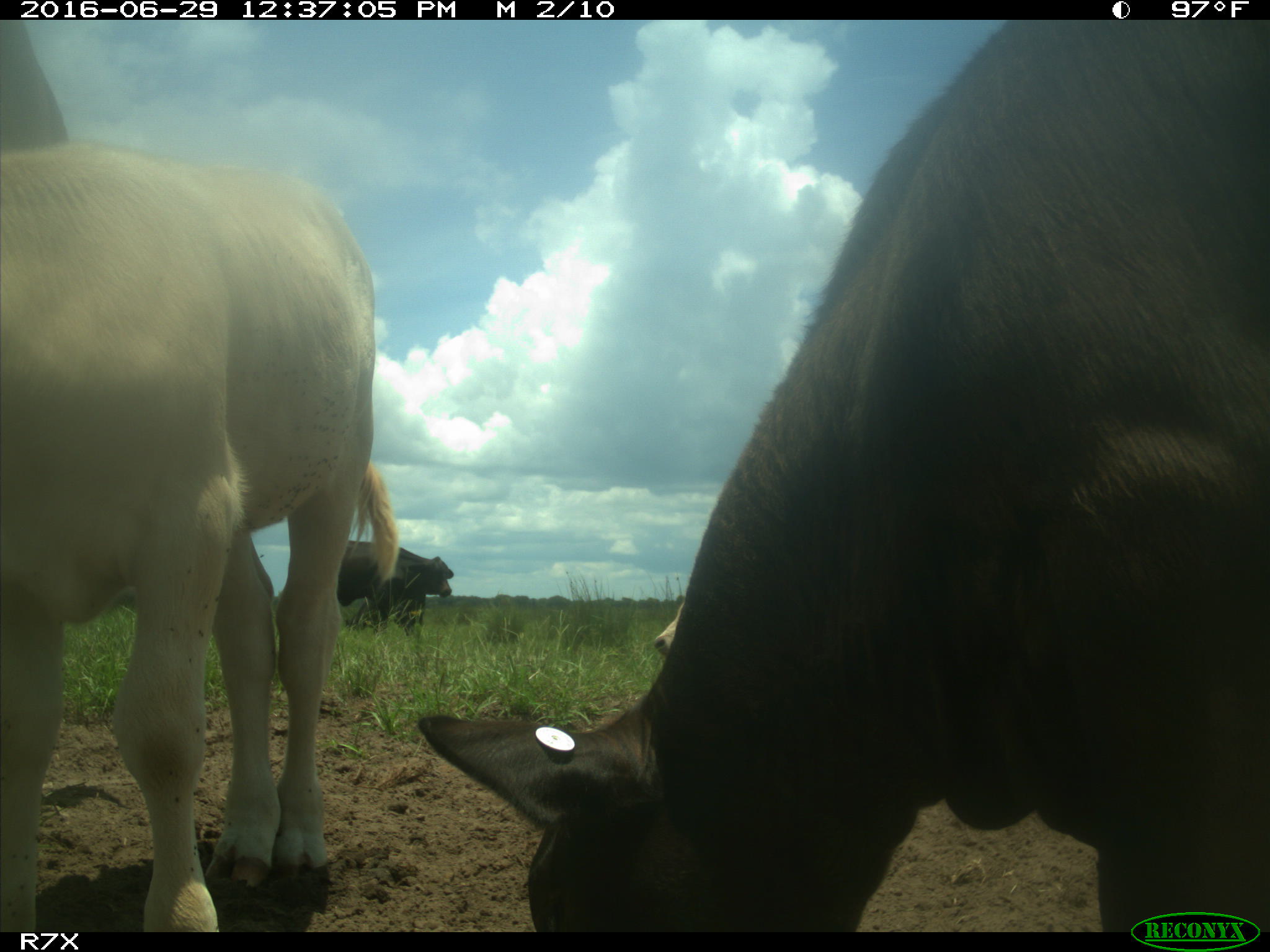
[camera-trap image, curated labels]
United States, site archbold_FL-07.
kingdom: Animalia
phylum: Chordata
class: Mammalia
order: Artiodactyla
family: Bovidae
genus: Bos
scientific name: Bos taurus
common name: domestic cow